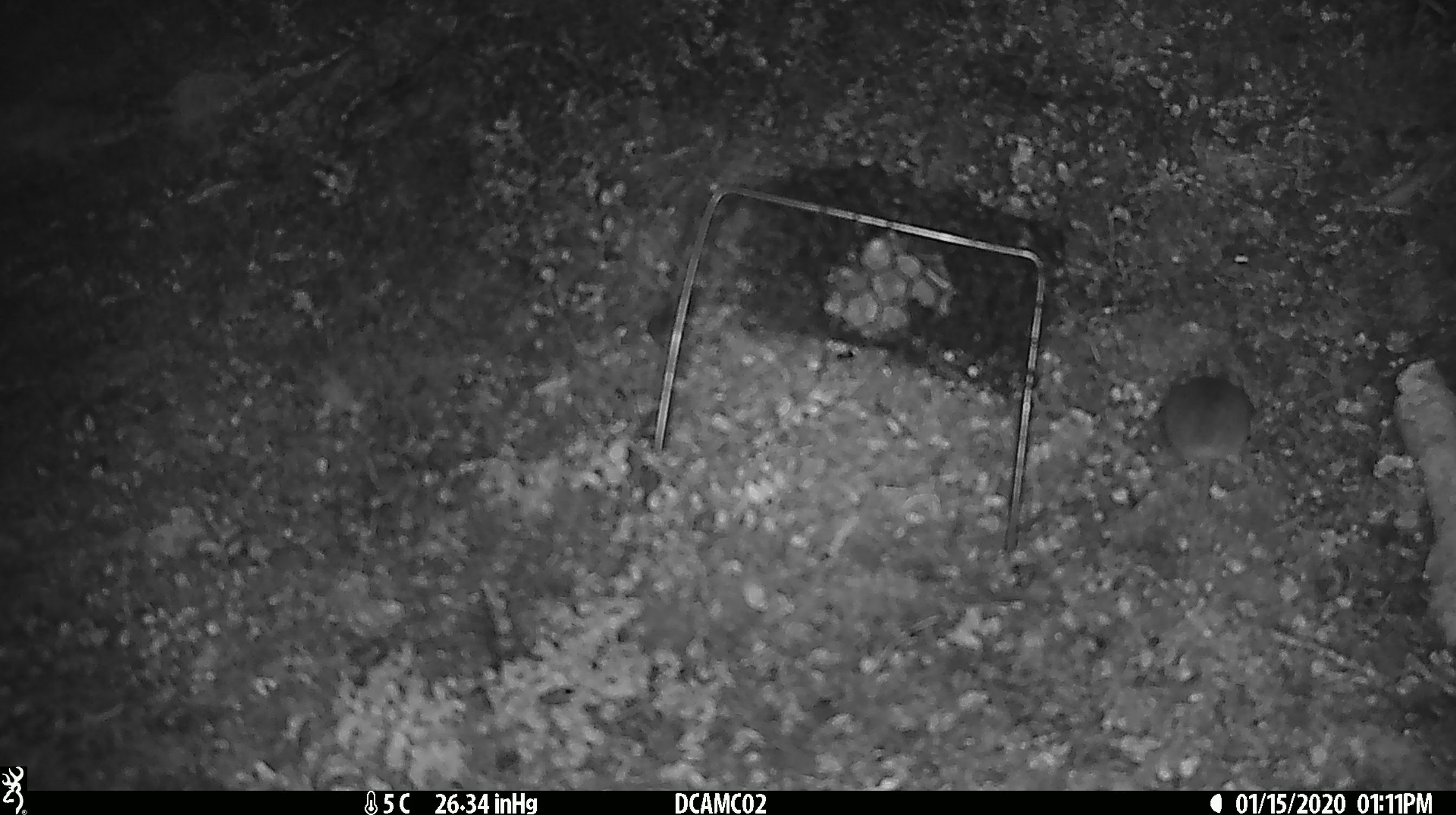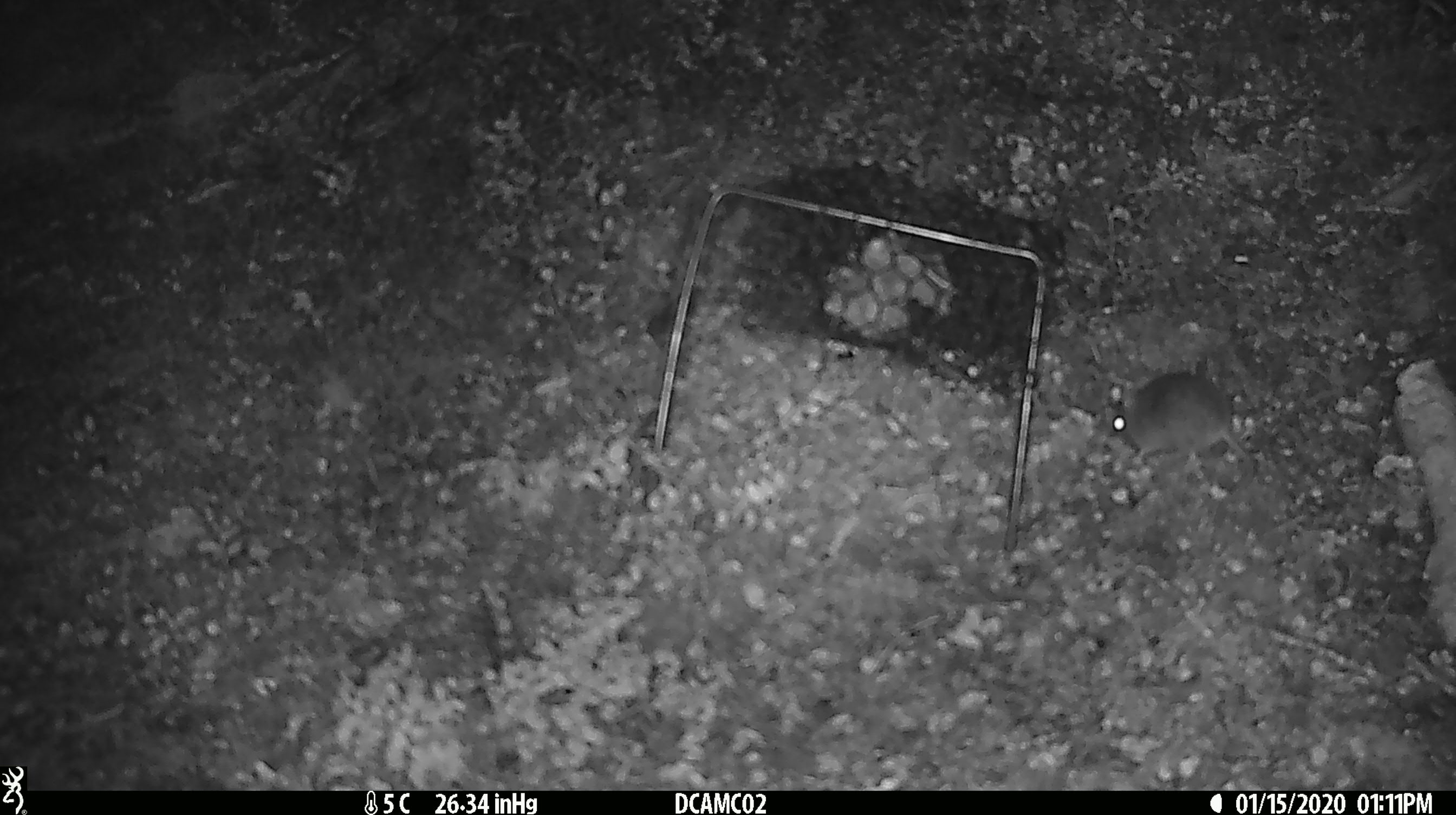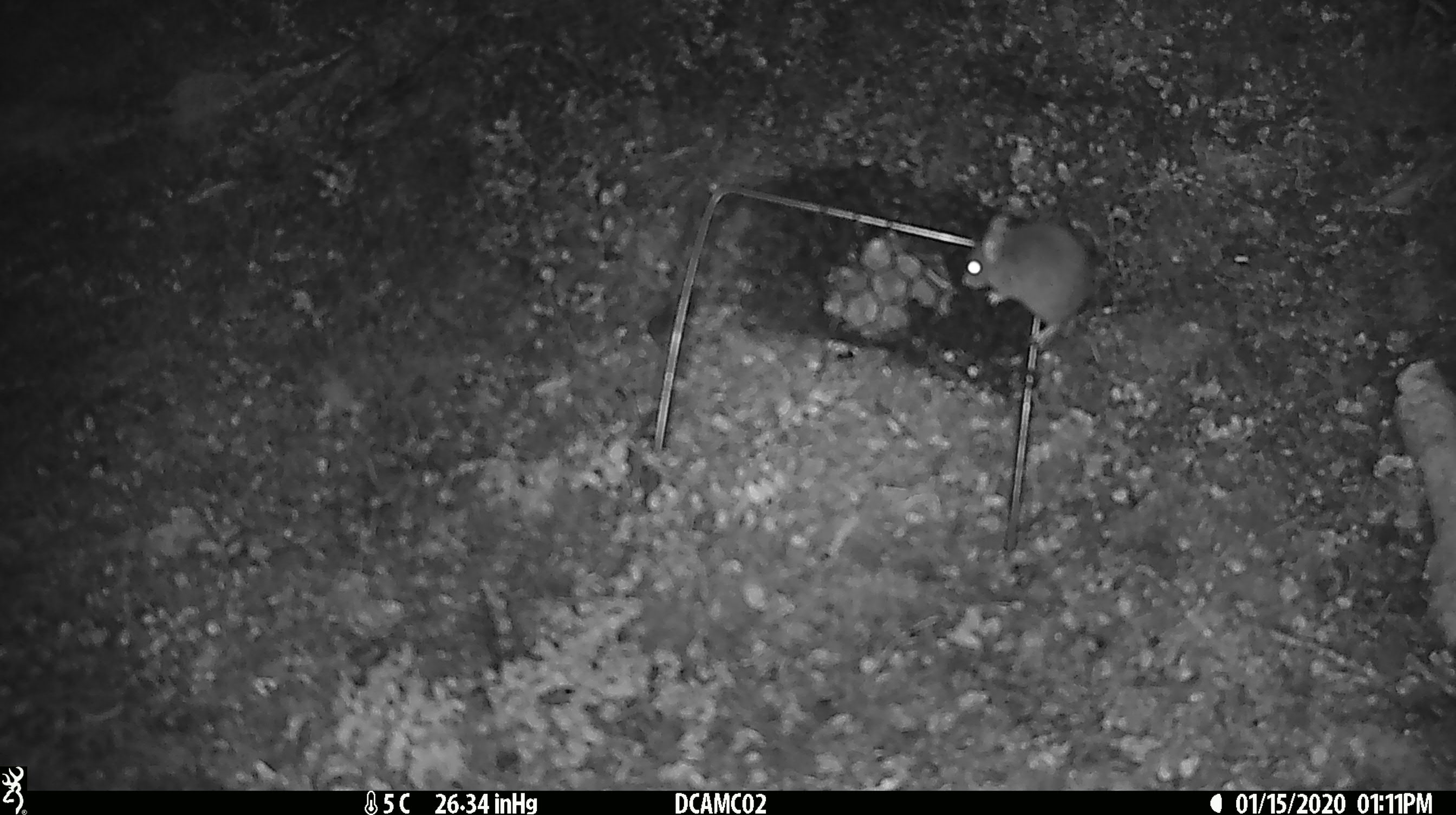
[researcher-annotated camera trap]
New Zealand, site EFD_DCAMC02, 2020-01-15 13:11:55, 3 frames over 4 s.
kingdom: Animalia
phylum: Chordata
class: Mammalia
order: Rodentia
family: Muridae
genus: Mus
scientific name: Mus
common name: mouse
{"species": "mouse (Mus)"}